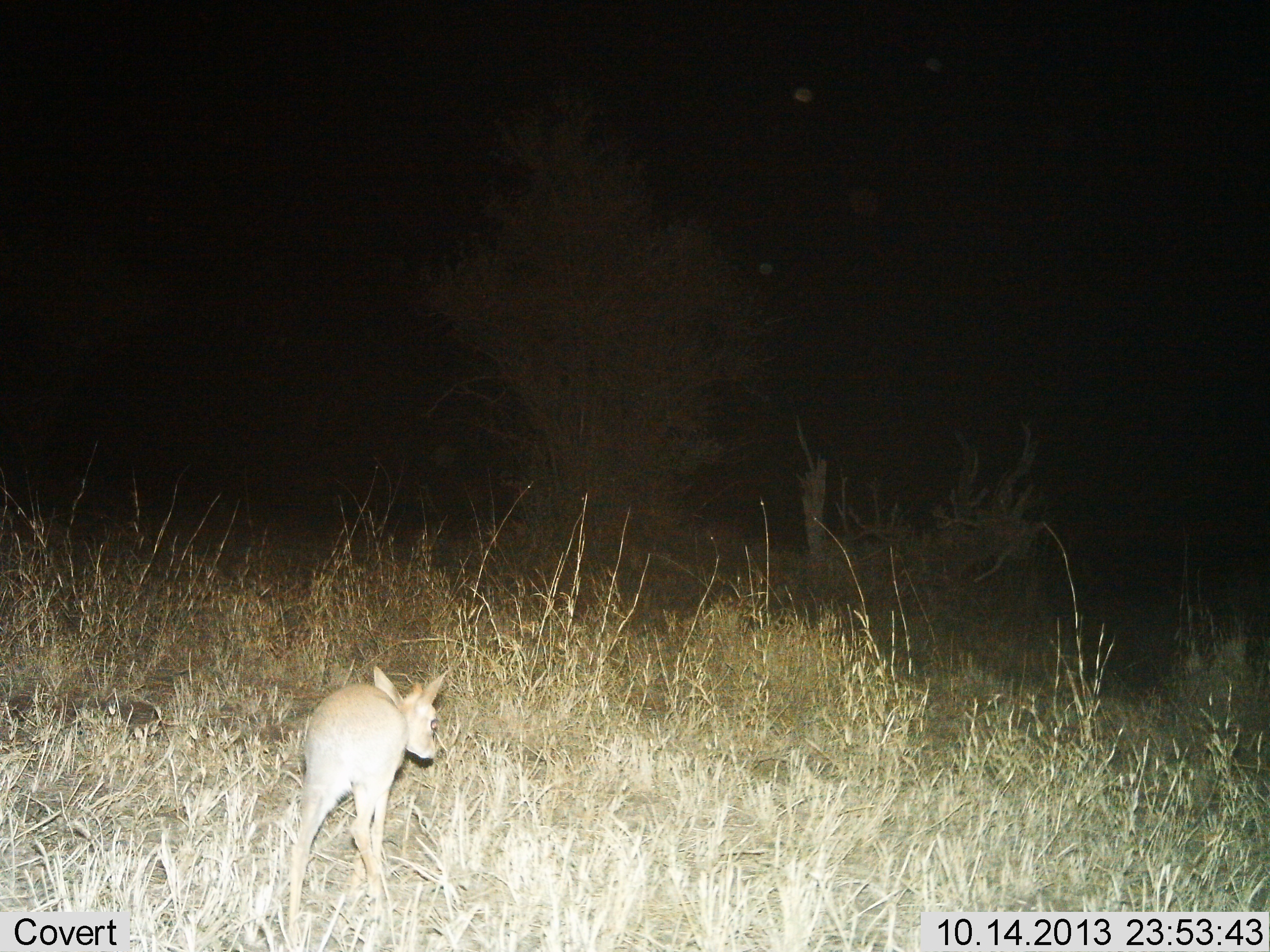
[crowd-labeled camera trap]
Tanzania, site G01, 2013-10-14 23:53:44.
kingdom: Animalia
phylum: Chordata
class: Mammalia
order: Artiodactyla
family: Bovidae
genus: Madoqua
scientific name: Madoqua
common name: dikdik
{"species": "dikdik (Madoqua)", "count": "1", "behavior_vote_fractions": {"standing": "70%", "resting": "0%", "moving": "20%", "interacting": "10%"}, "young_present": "0%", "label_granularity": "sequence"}